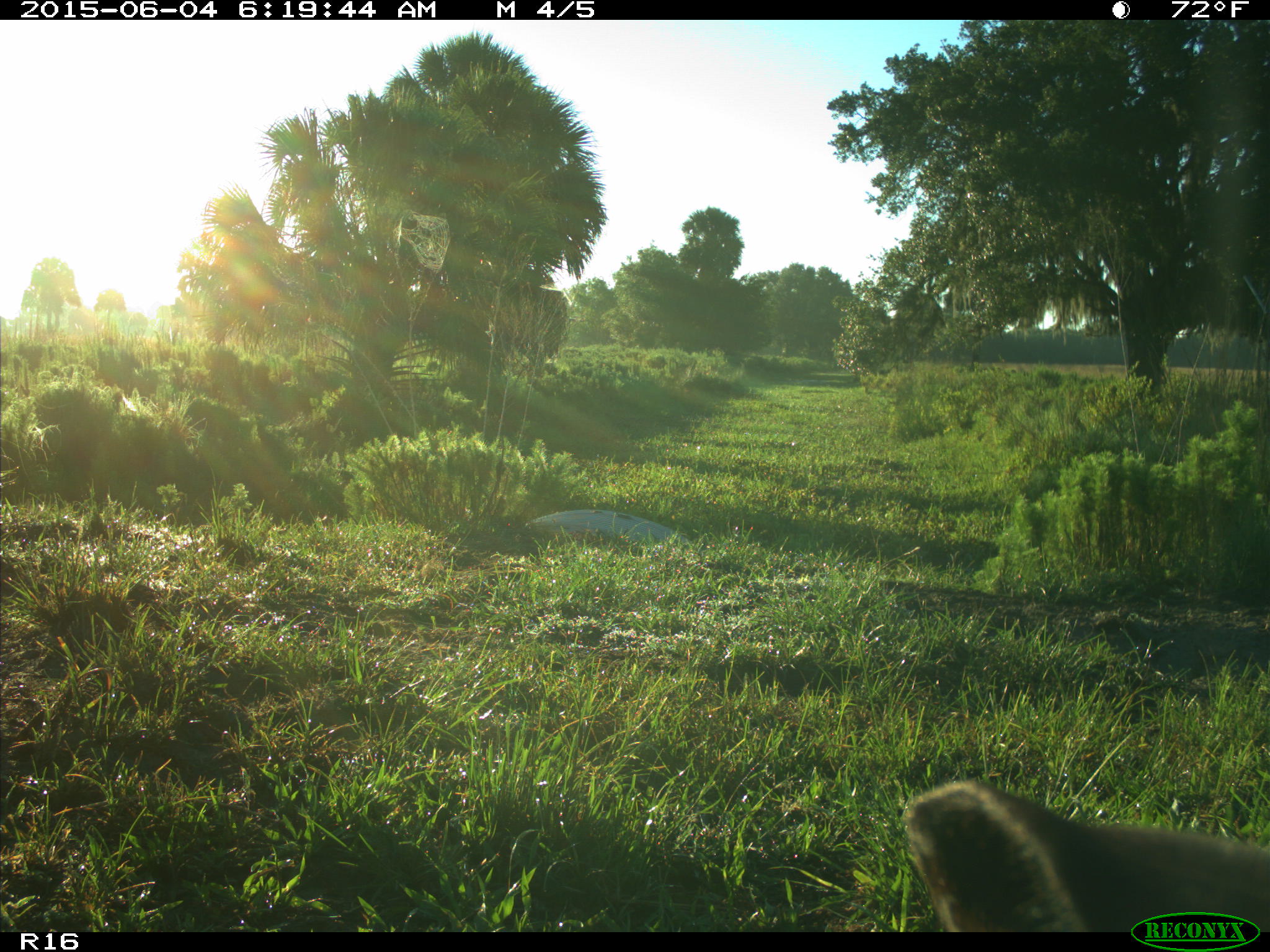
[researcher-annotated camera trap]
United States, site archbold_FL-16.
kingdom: Animalia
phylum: Chordata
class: Mammalia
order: Artiodactyla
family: Bovidae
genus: Bos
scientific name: Bos taurus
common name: domestic cow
Bos taurus (domestic cow).